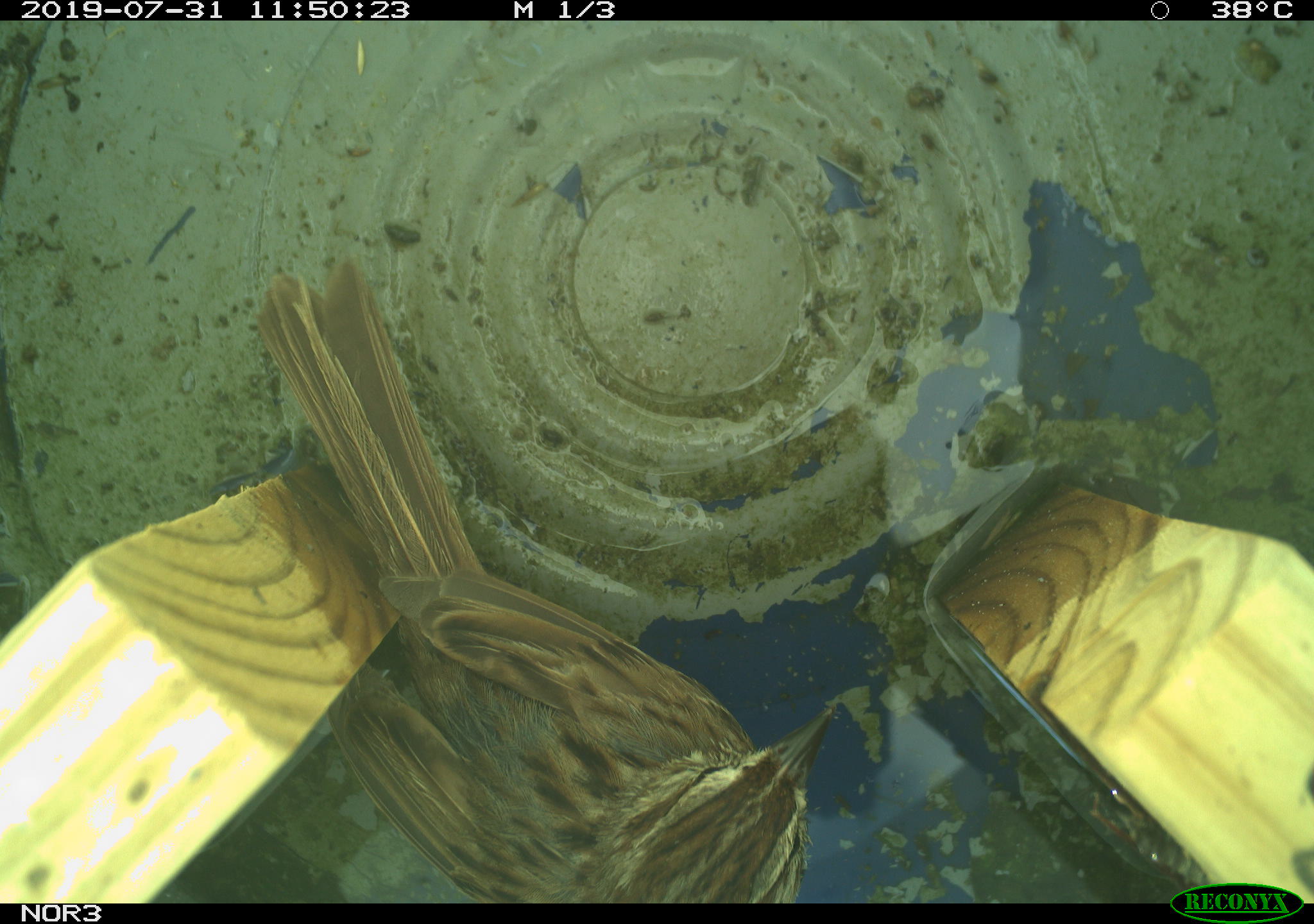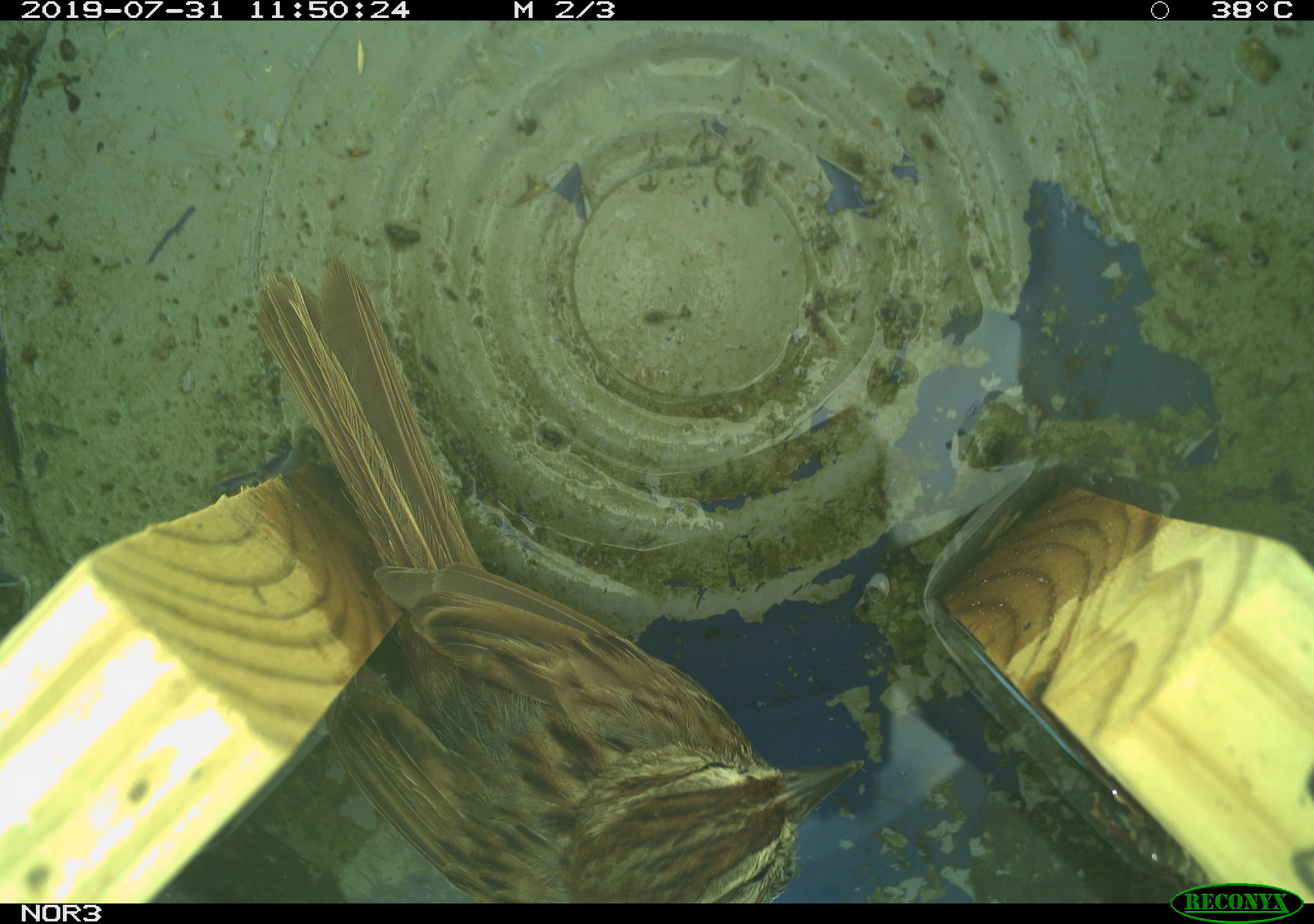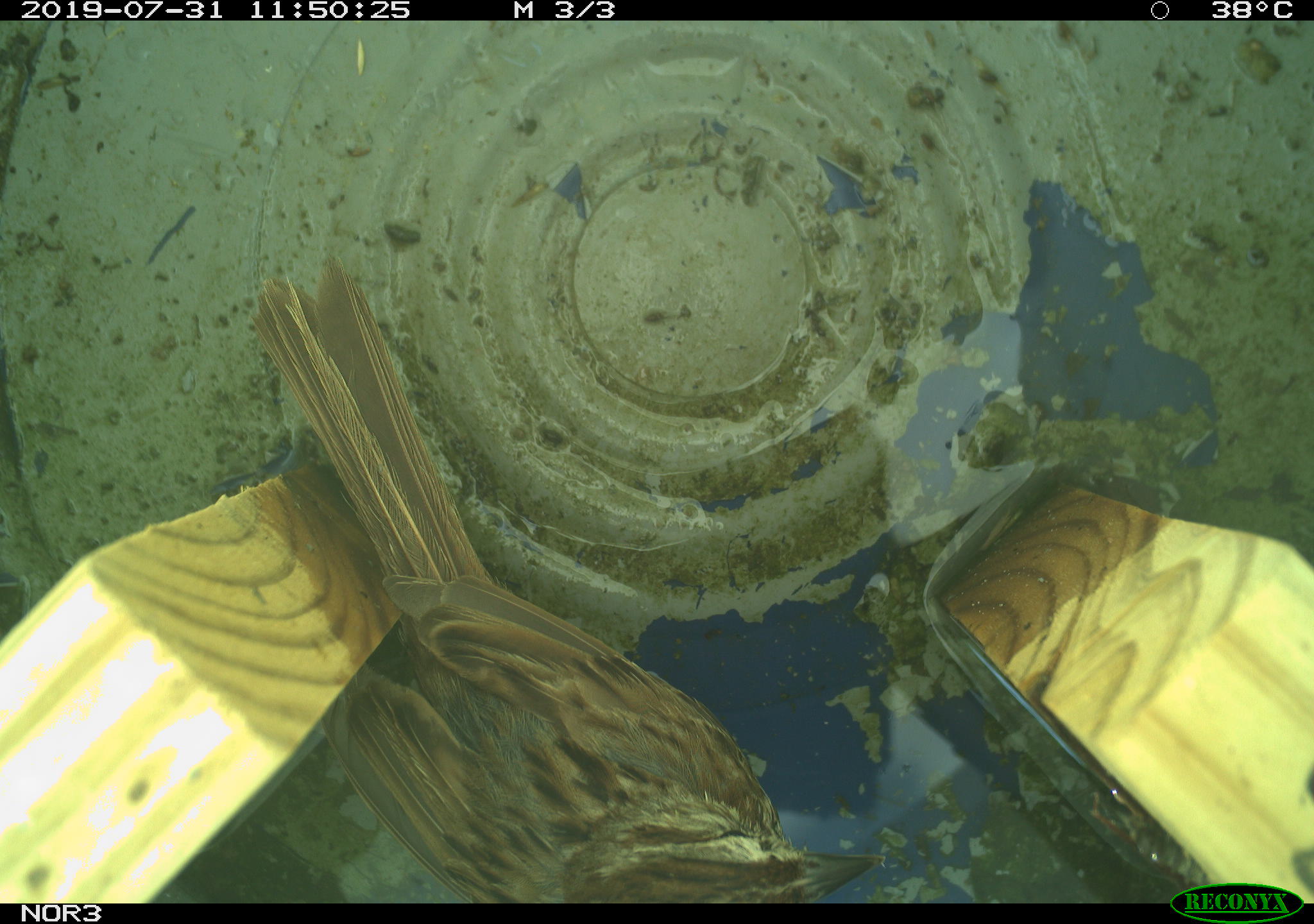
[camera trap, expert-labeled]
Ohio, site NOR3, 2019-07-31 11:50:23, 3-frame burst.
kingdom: Animalia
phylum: Chordata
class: Aves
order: Passeriformes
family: Passerellidae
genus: Melospiza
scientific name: Melospiza melodia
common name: song sparrow